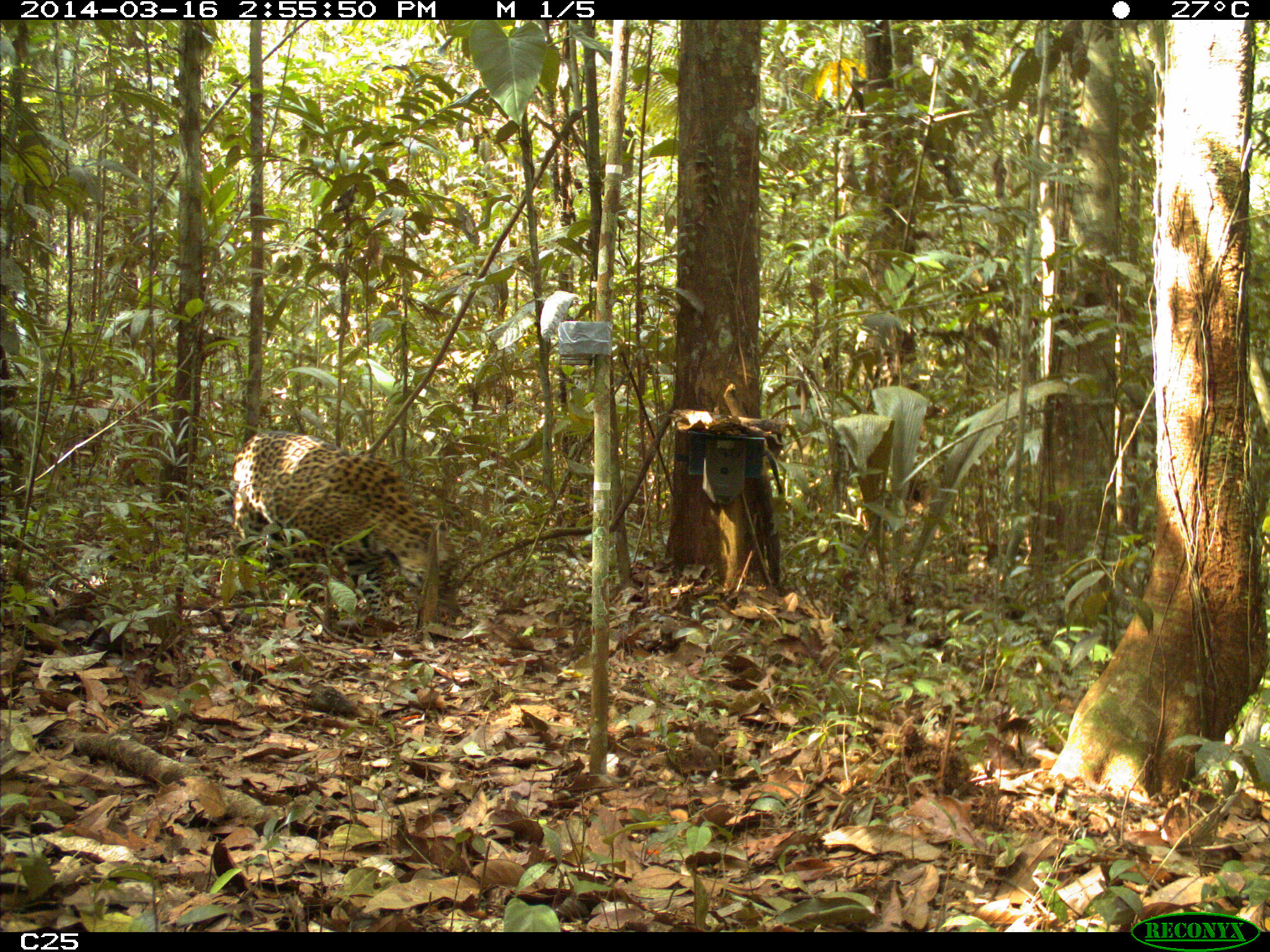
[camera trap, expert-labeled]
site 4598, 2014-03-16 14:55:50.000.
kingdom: Animalia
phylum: Chordata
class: Mammalia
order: Carnivora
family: Felidae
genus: Panthera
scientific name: Panthera onca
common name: jaguar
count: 1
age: adult